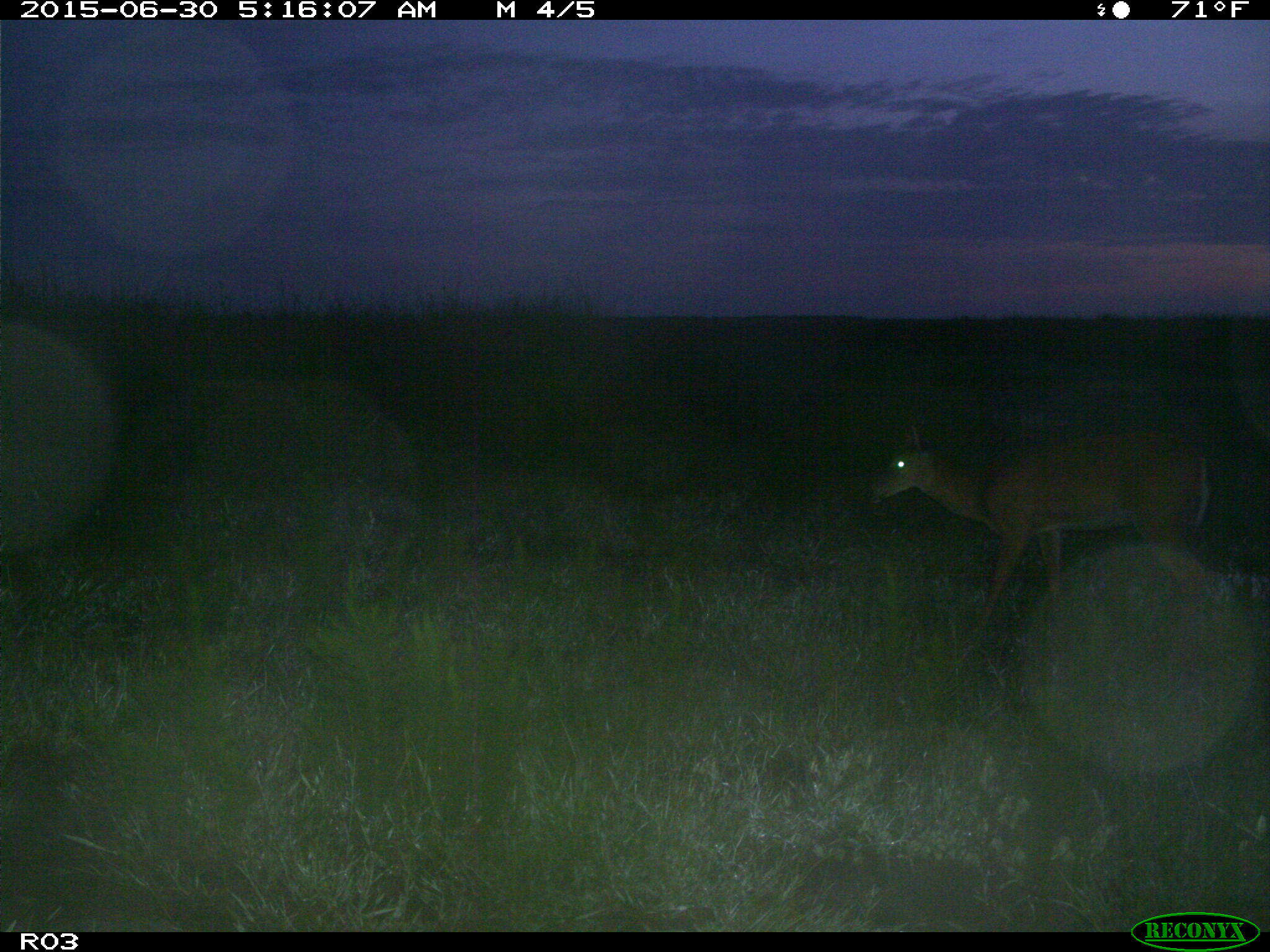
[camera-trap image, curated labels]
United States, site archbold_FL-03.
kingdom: Animalia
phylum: Chordata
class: Mammalia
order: Artiodactyla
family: Cervidae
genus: Odocoileus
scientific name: Odocoileus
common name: deer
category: unidentified deer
Unidentified deer (deer) (Odocoileus).